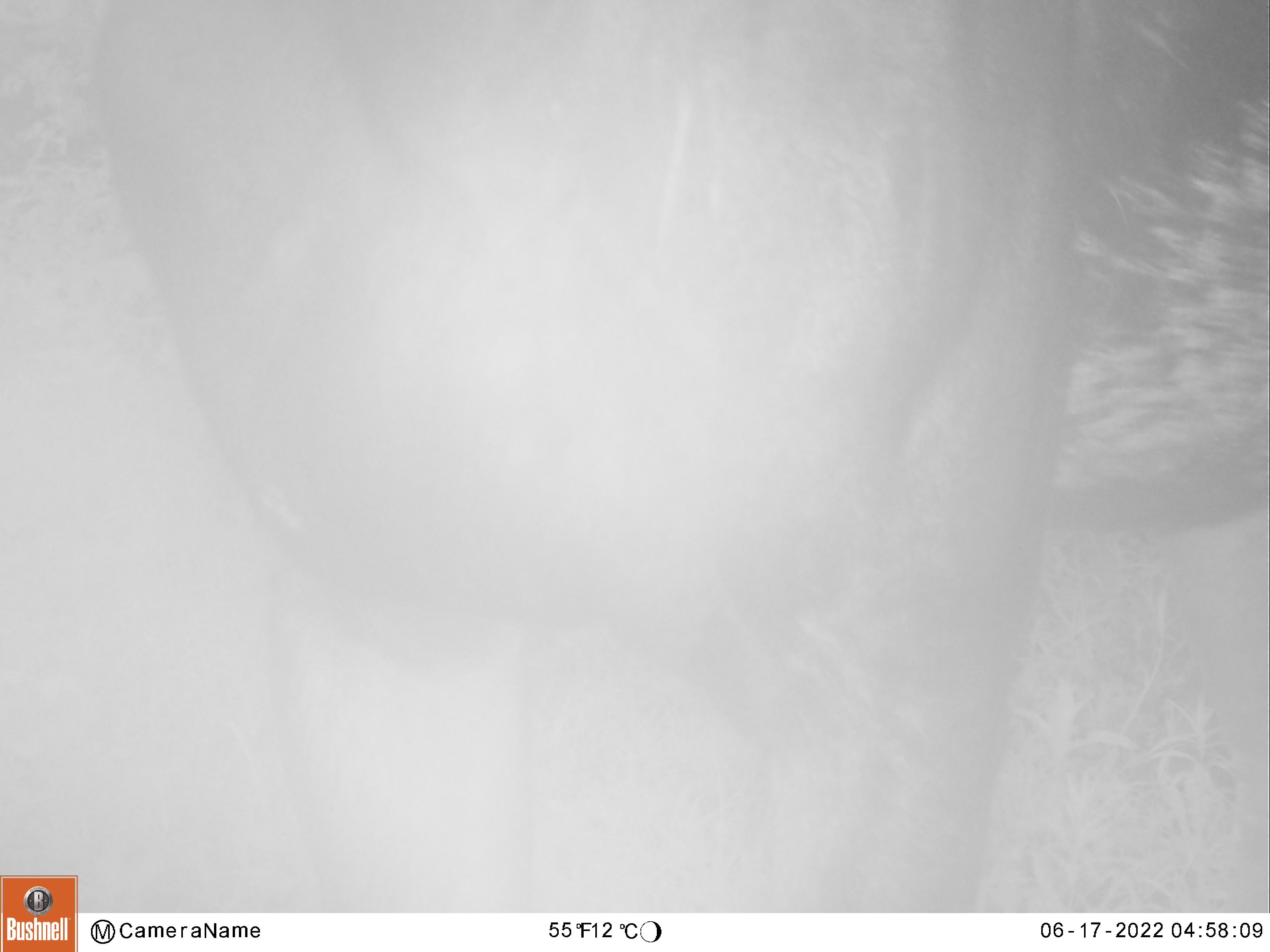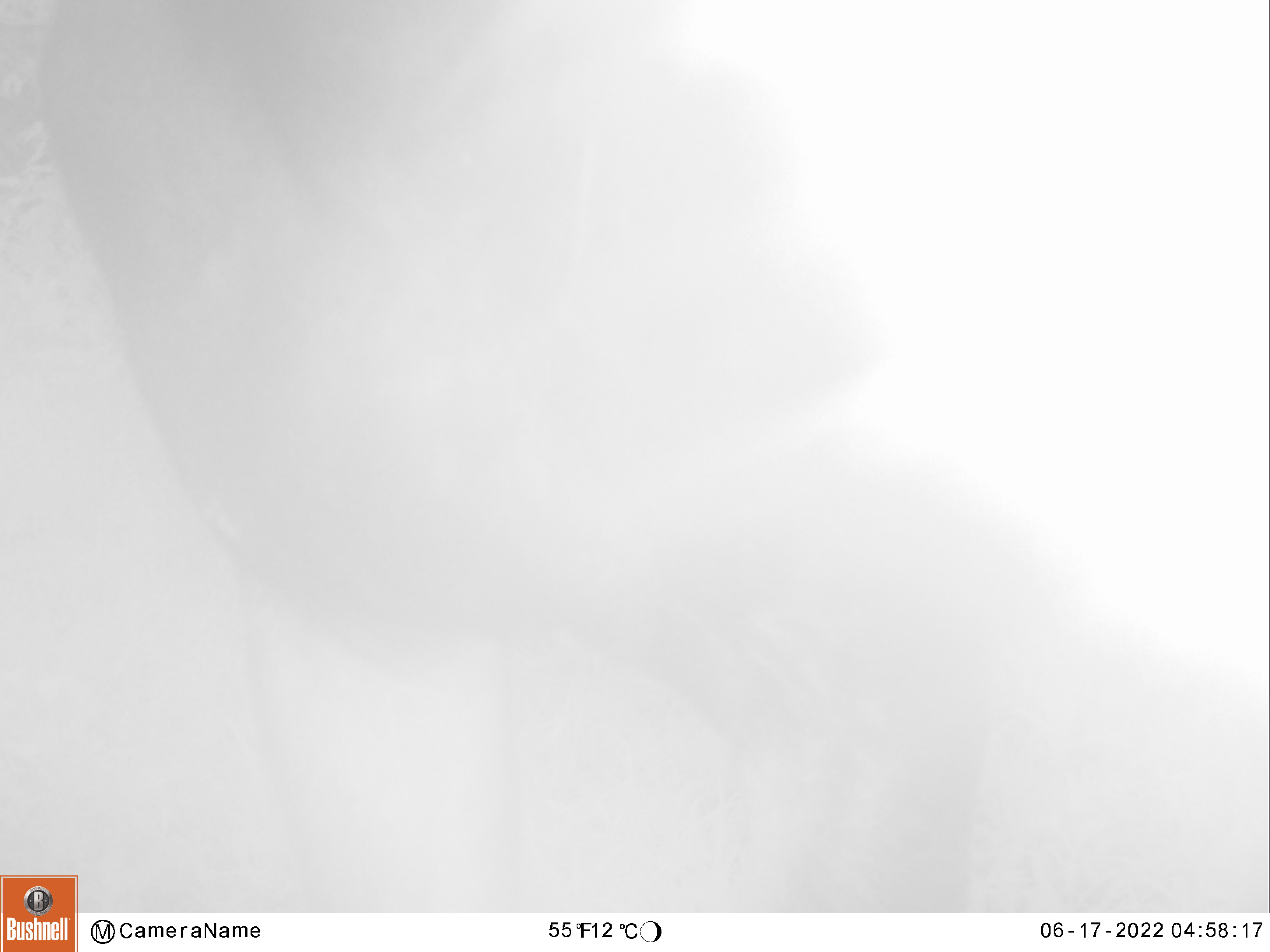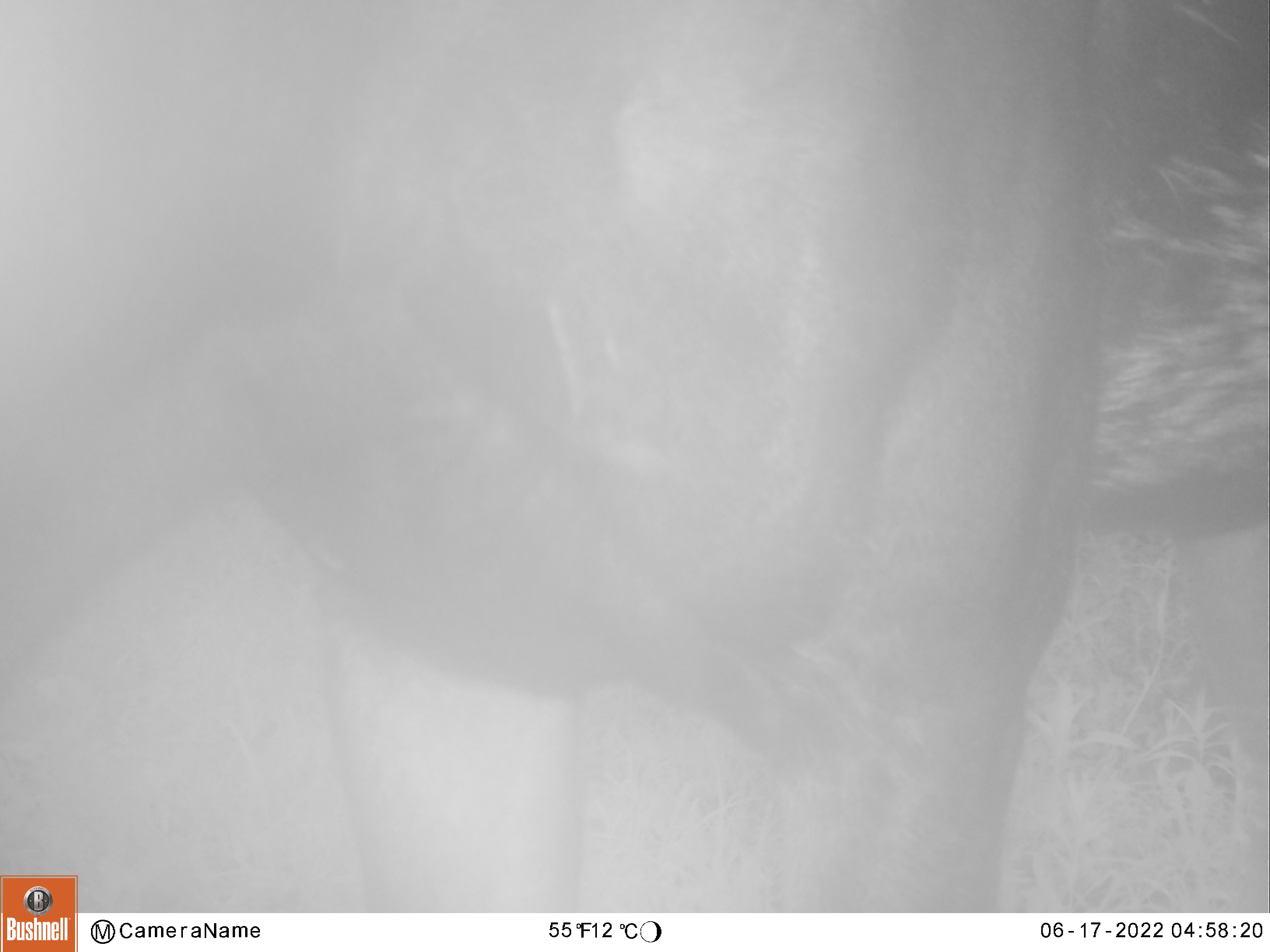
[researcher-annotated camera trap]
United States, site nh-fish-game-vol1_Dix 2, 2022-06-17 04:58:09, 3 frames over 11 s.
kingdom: Animalia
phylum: Chordata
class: Mammalia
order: Artiodactyla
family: Cervidae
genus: Alces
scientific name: Alces alces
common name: moose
Moose (Alces alces).